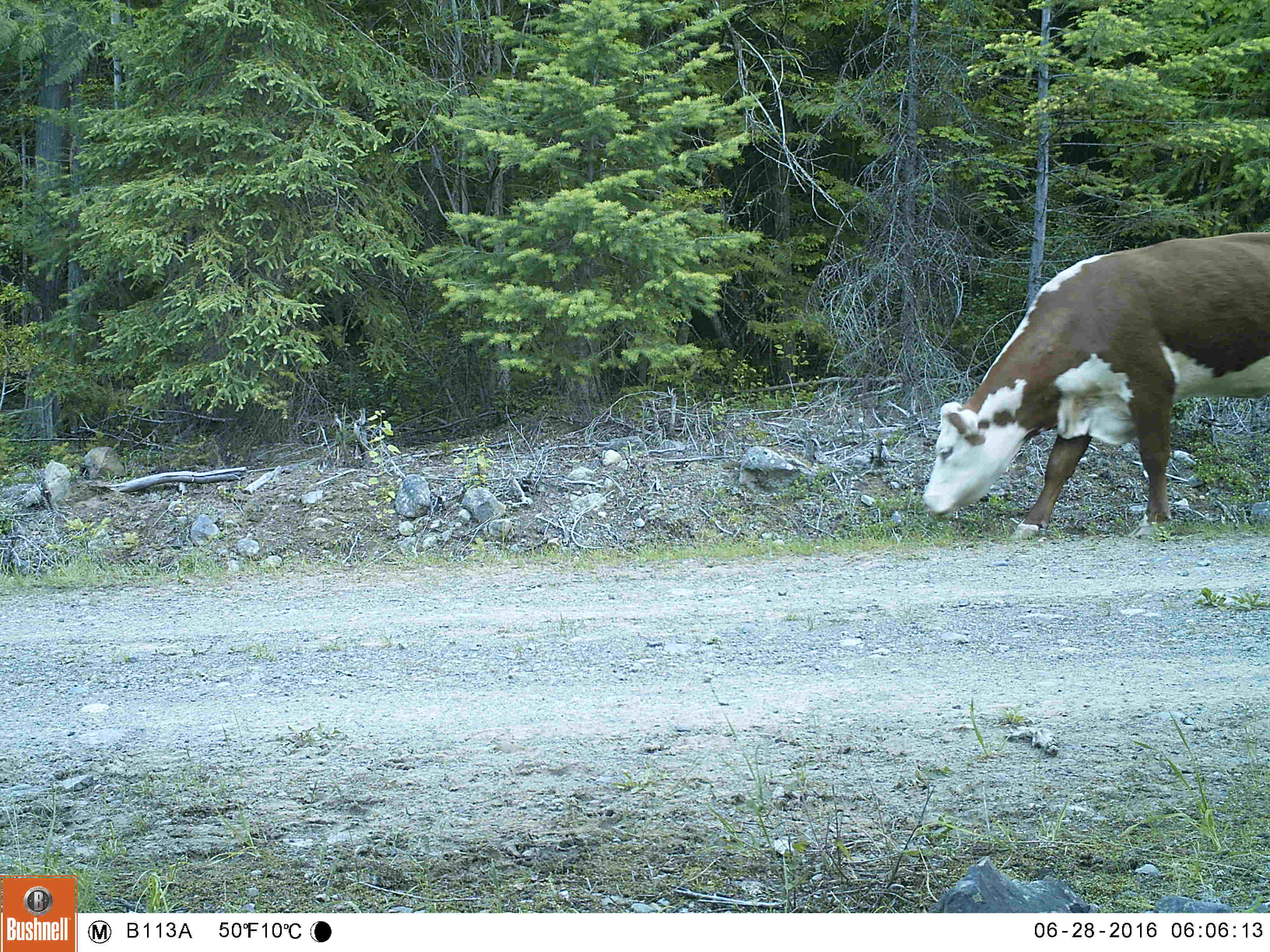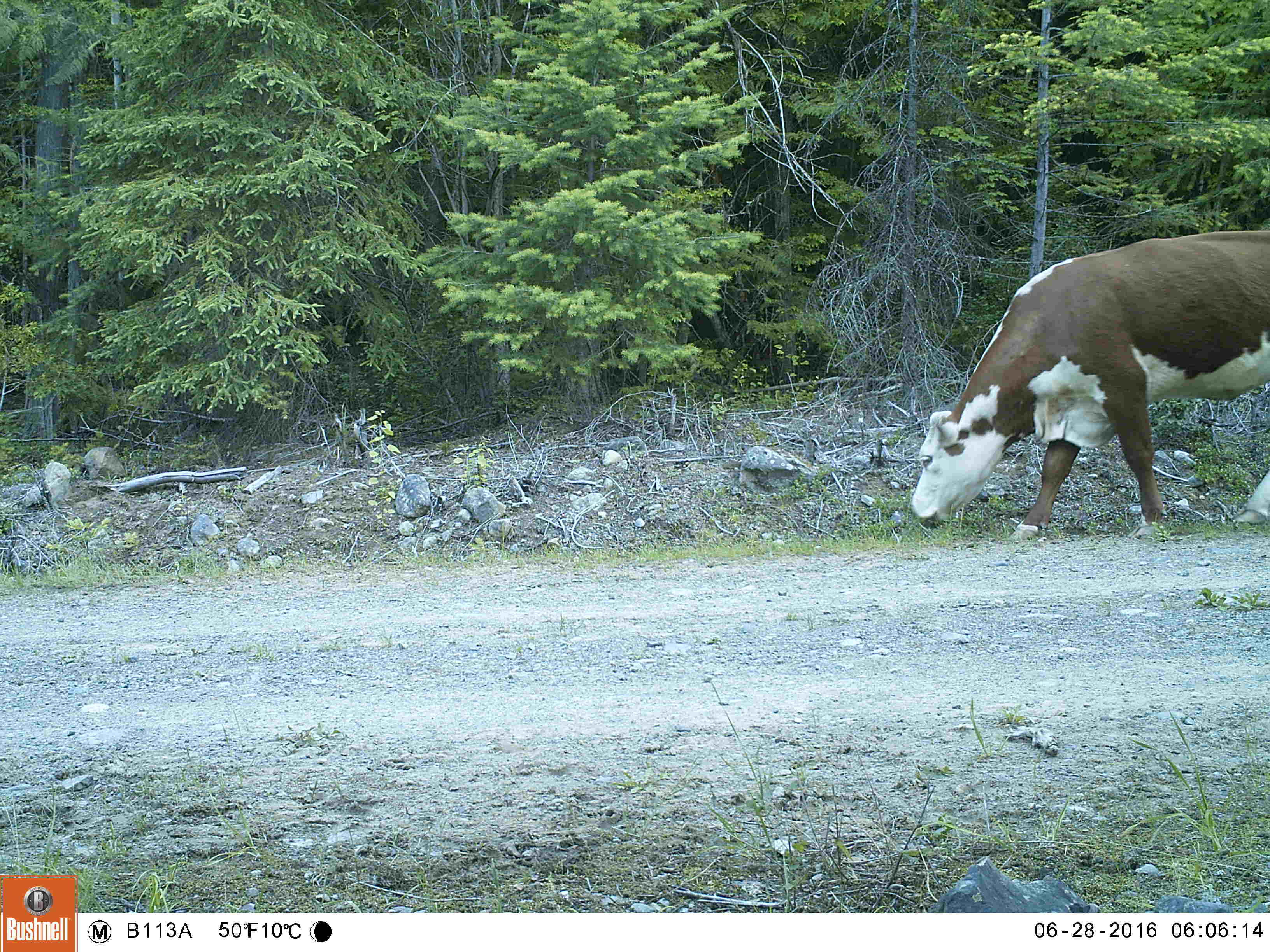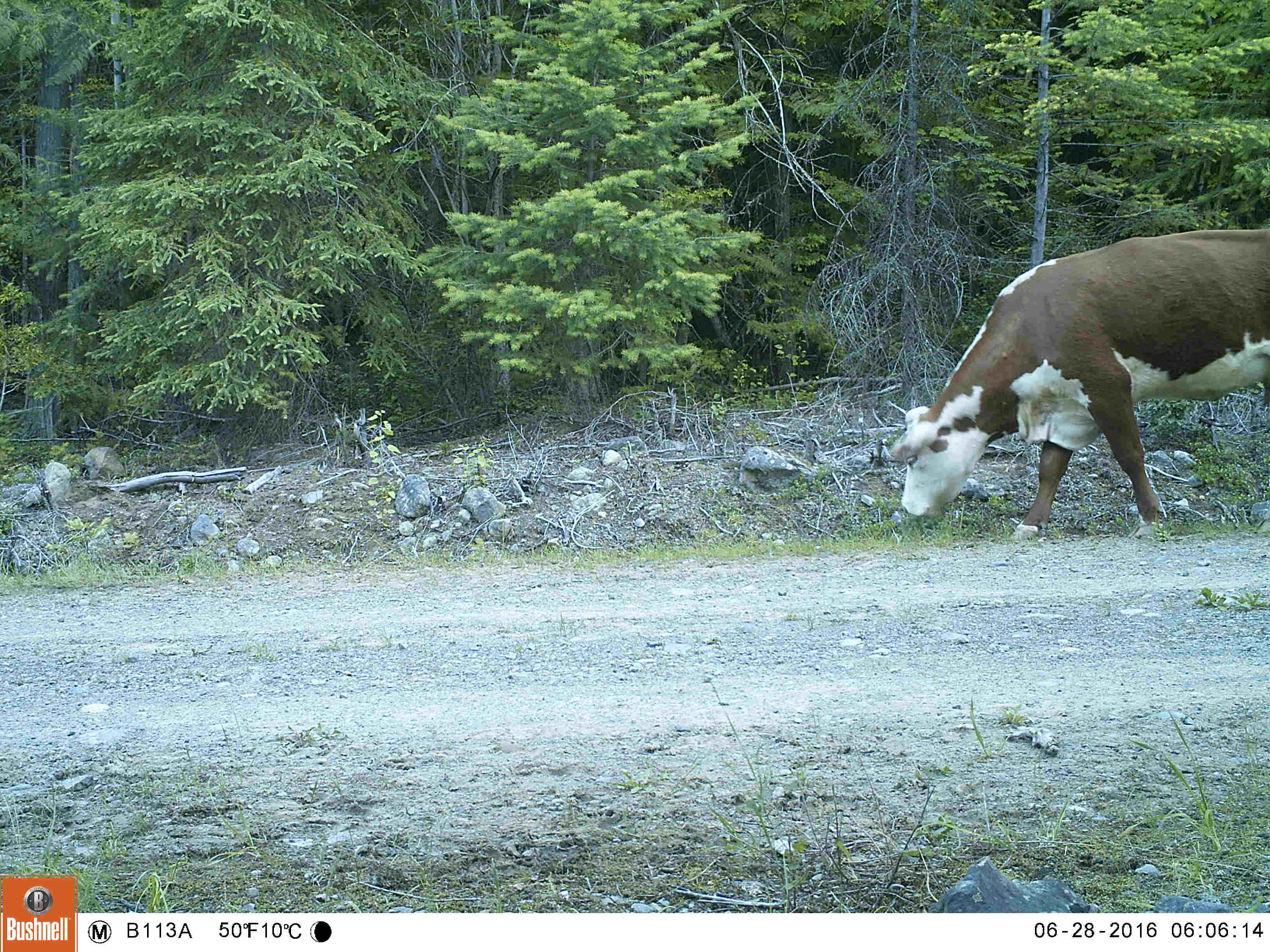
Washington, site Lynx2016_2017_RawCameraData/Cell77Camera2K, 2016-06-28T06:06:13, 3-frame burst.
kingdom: Animalia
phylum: Chordata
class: Mammalia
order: Artiodactyla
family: Bovidae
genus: Bos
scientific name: Bos taurus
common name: domestic cattle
Domestic cattle (Bos taurus). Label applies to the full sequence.